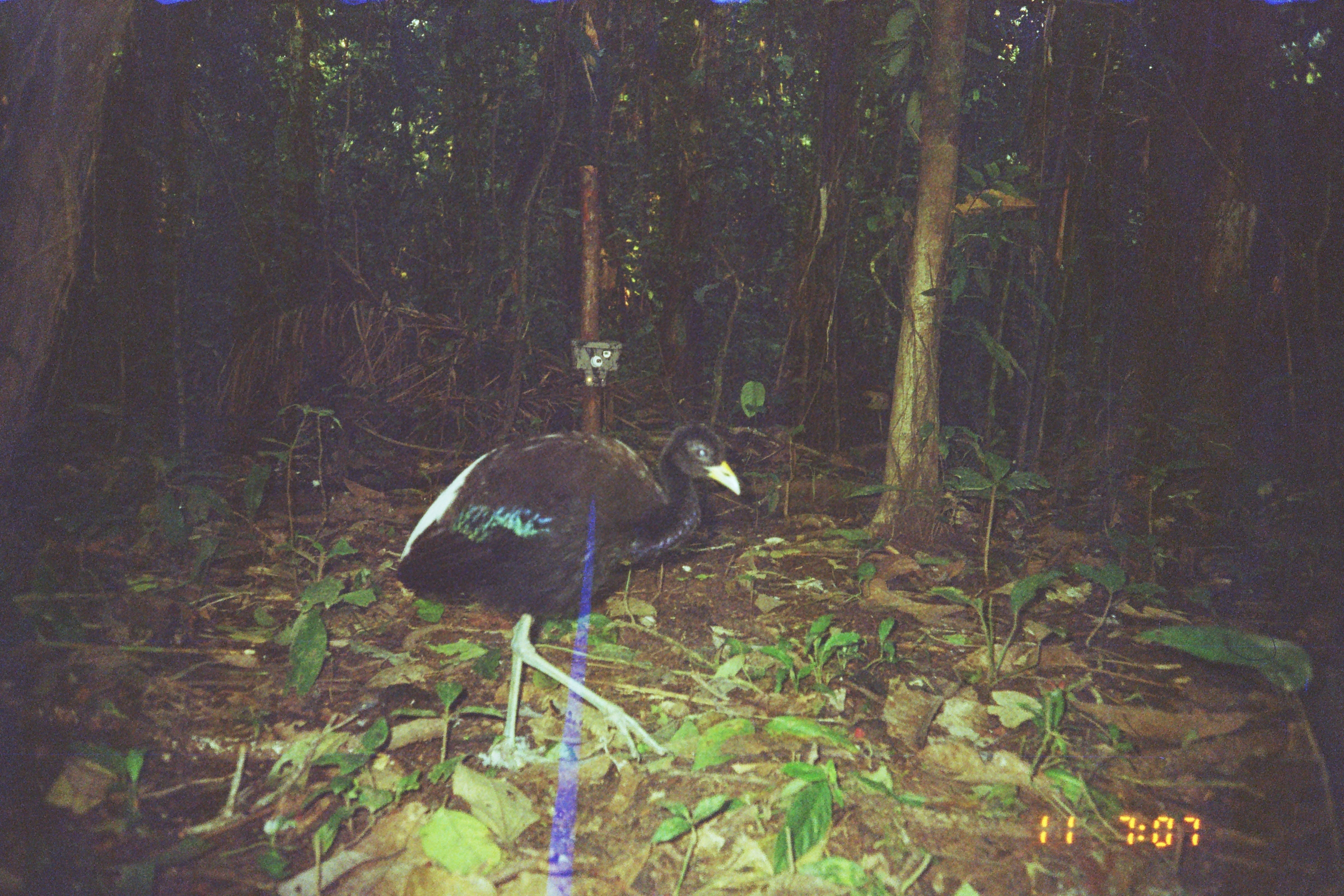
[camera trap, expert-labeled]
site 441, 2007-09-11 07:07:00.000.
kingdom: Animalia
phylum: Chordata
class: Aves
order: Gruiformes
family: Psophiidae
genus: Psophia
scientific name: Psophia leucoptera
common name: pale-winged trumpeter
Psophia leucoptera (pale-winged trumpeter).